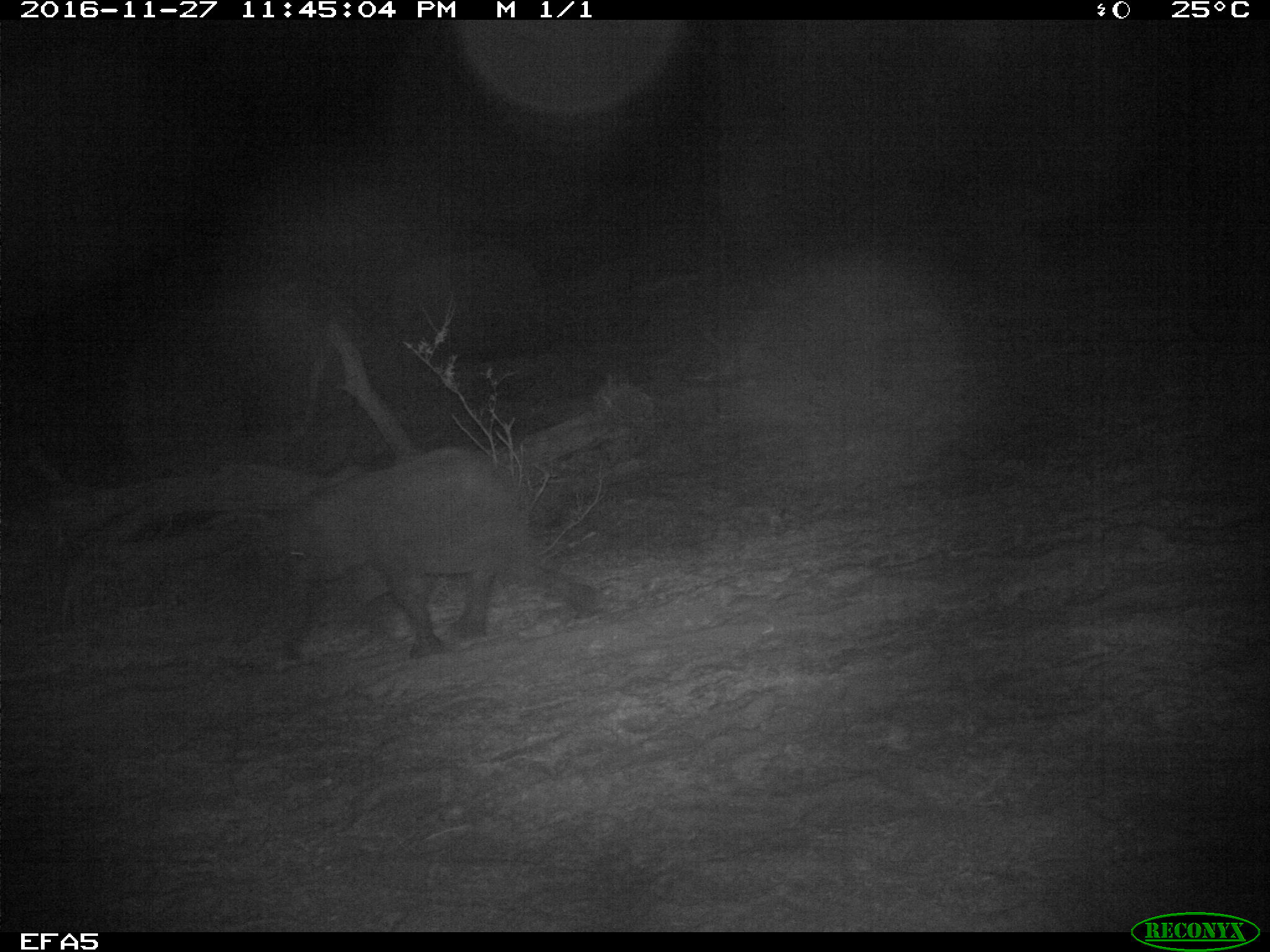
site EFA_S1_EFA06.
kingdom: Animalia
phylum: Chordata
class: Mammalia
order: Proboscidea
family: Elephantidae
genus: Loxodonta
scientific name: Loxodonta africana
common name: african bush elephant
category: elephant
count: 1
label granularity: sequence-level